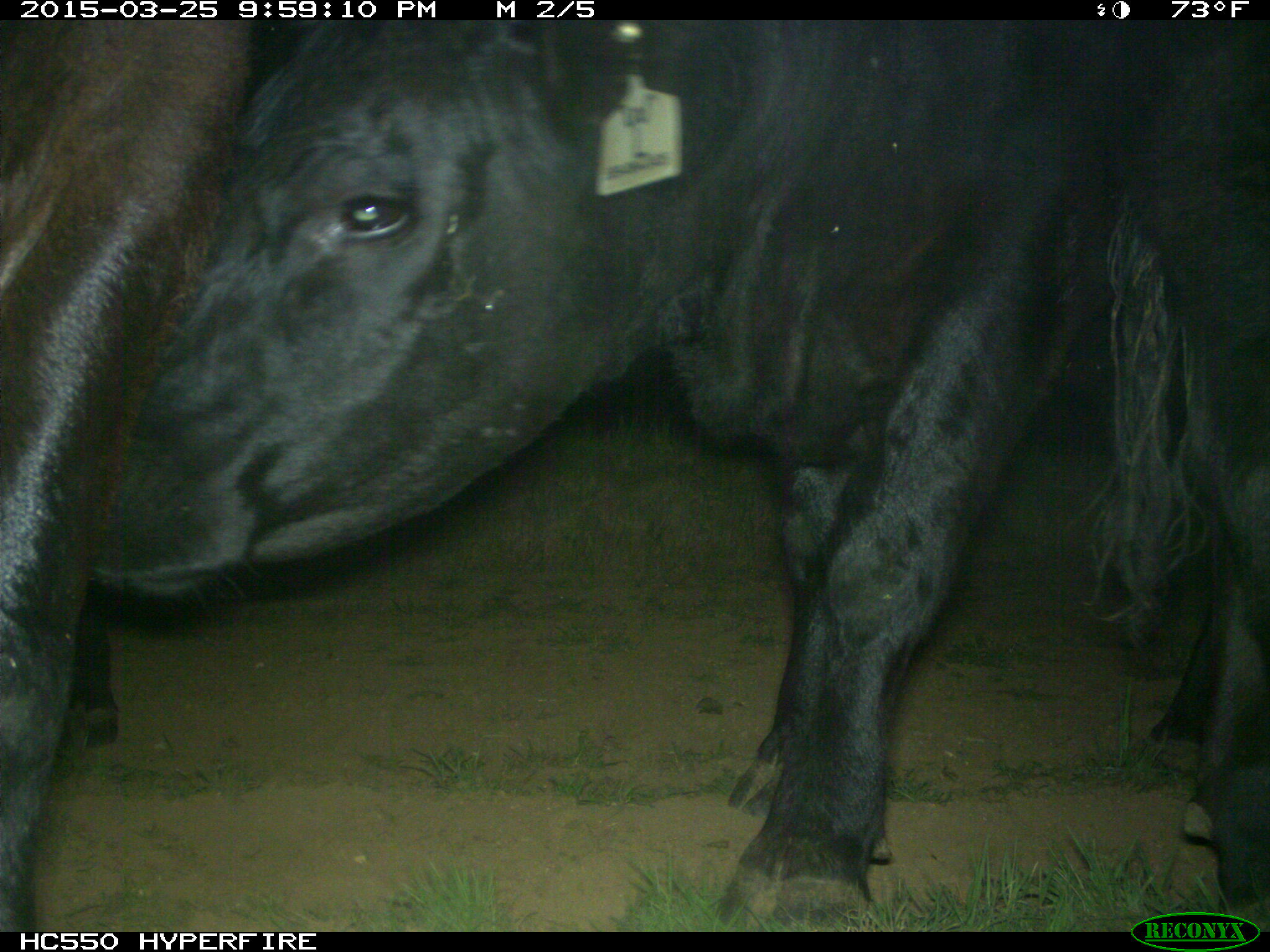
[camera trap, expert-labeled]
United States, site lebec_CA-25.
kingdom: Animalia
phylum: Chordata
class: Mammalia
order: Artiodactyla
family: Bovidae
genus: Bos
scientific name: Bos taurus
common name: domestic cow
Bos taurus (domestic cow).